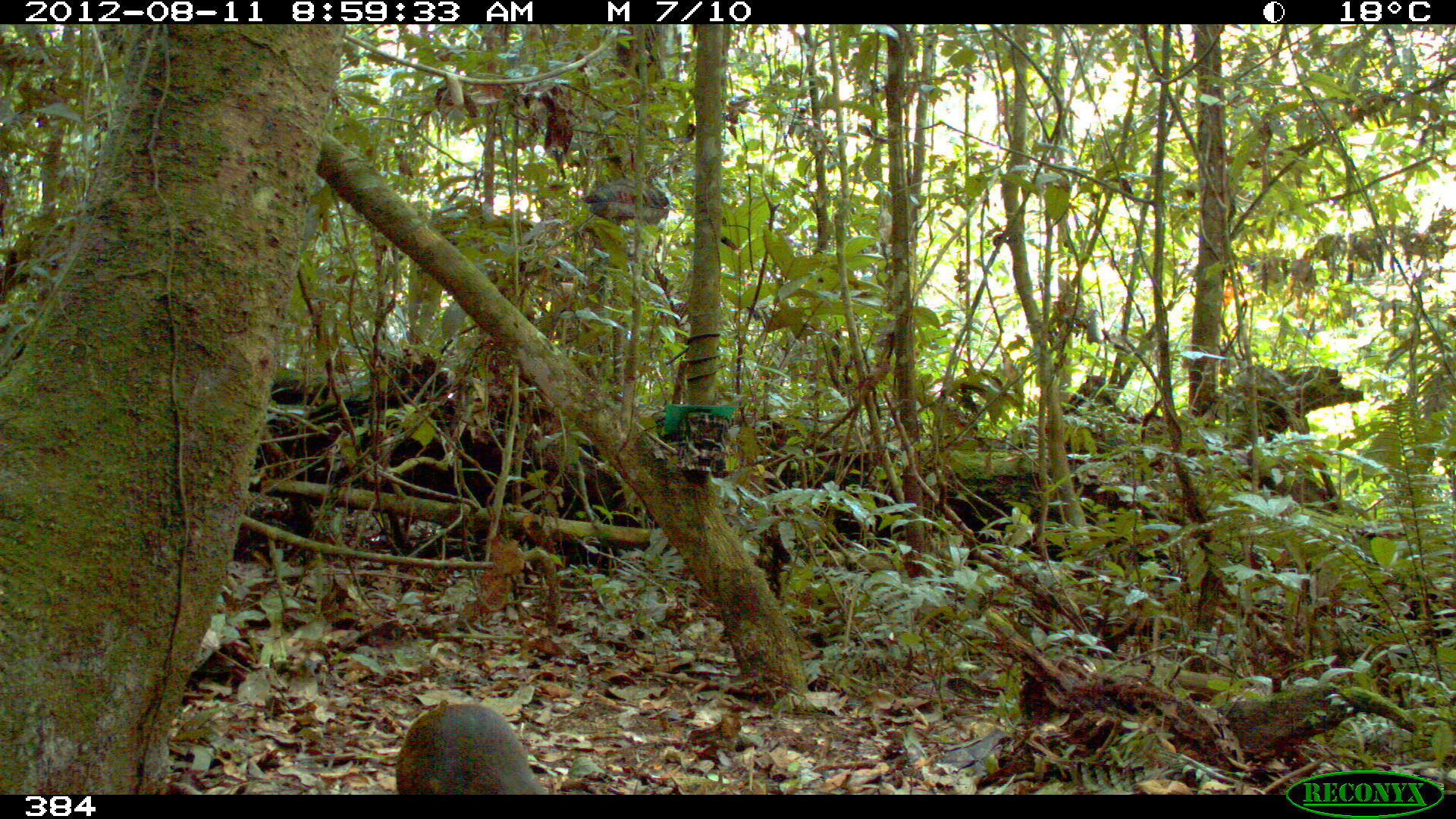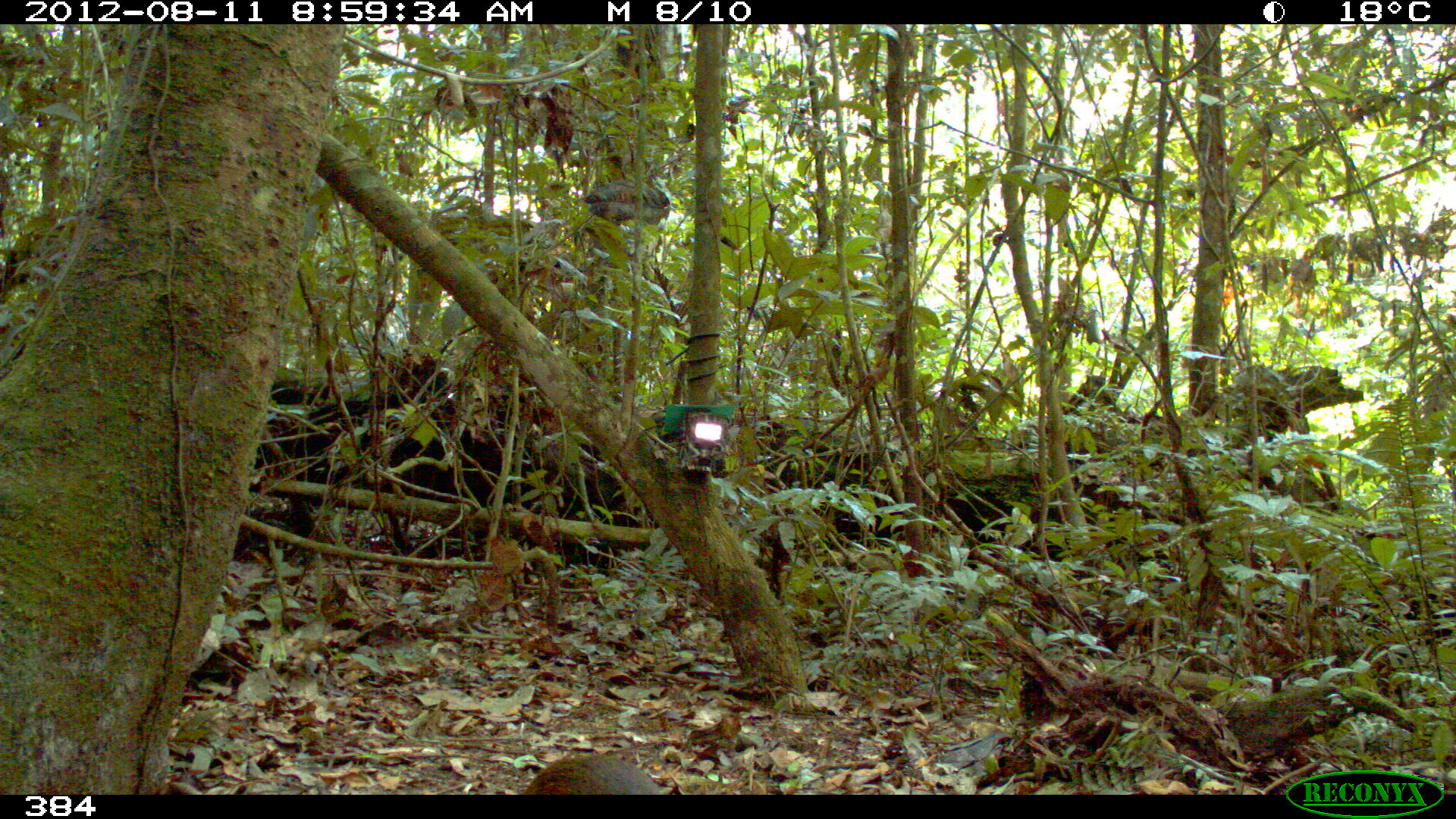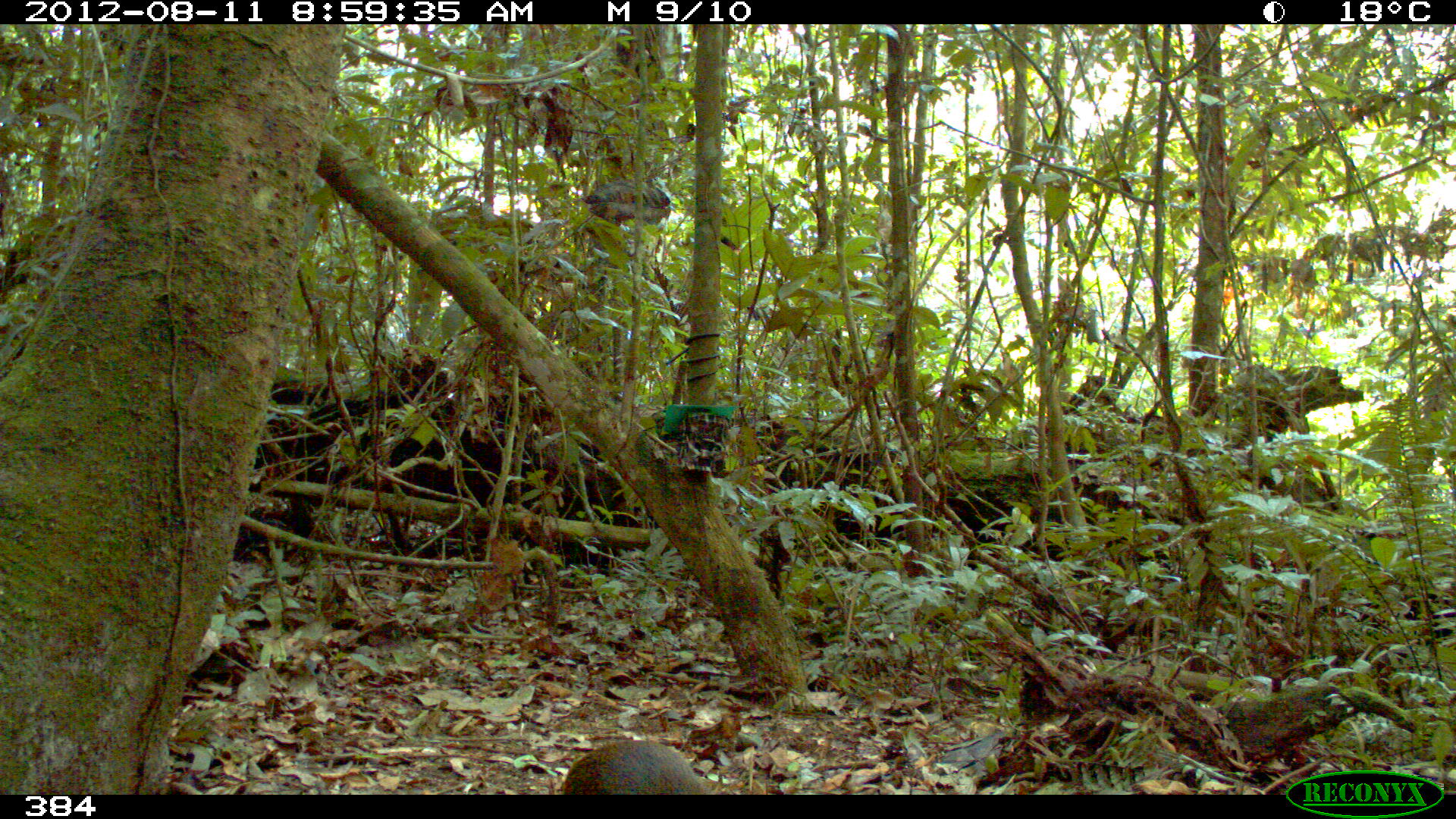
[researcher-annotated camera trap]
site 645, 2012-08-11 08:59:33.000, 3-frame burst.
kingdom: Animalia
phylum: Chordata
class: Mammalia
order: Rodentia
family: Dasyproctidae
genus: Dasyprocta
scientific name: Dasyprocta punctata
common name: central american agouti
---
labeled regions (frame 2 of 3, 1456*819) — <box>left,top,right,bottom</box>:
dasyprocta punctata: <box>521,753,686,795</box>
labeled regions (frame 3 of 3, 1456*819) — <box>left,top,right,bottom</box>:
dasyprocta punctata: <box>561,738,727,795</box>